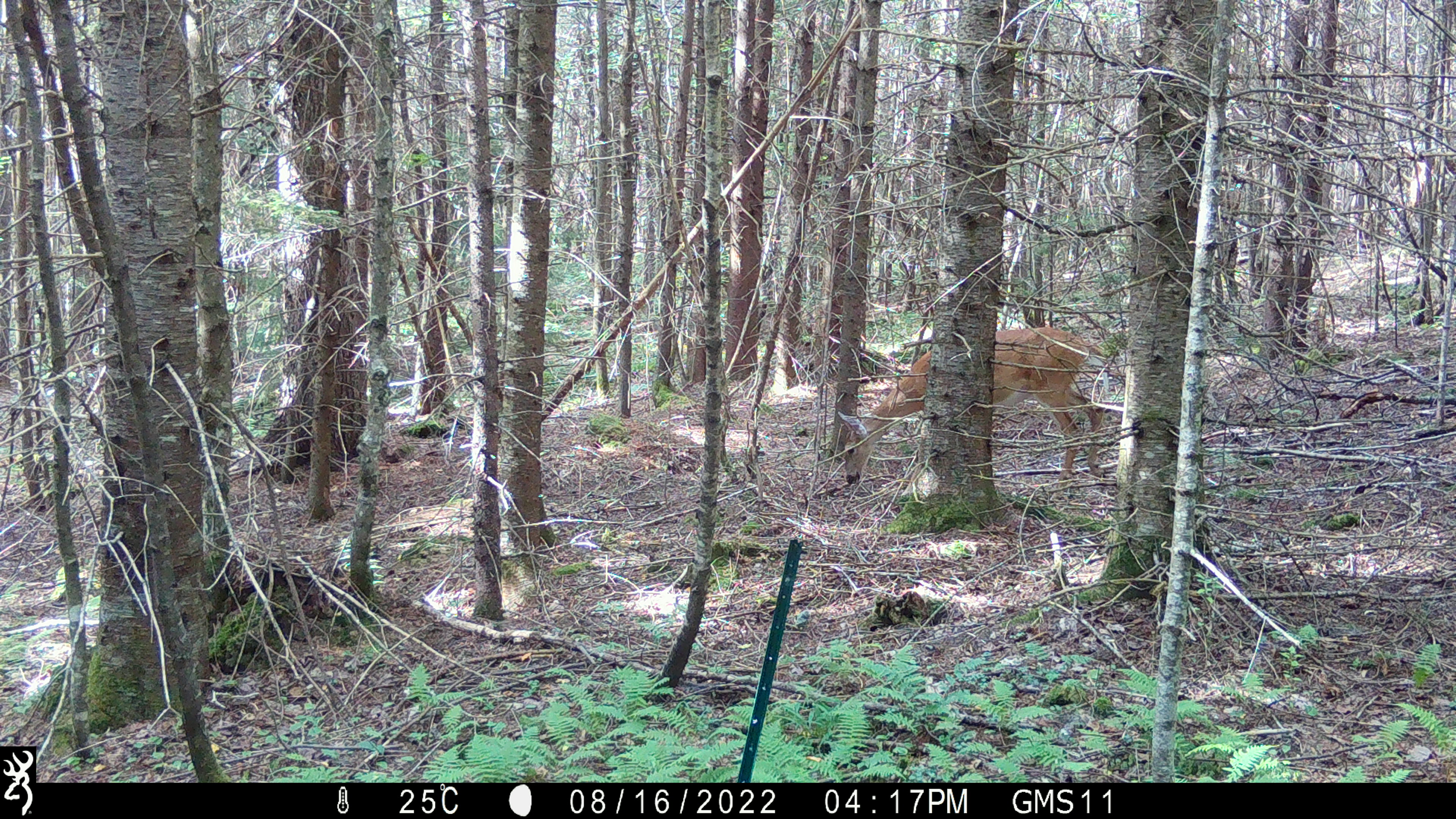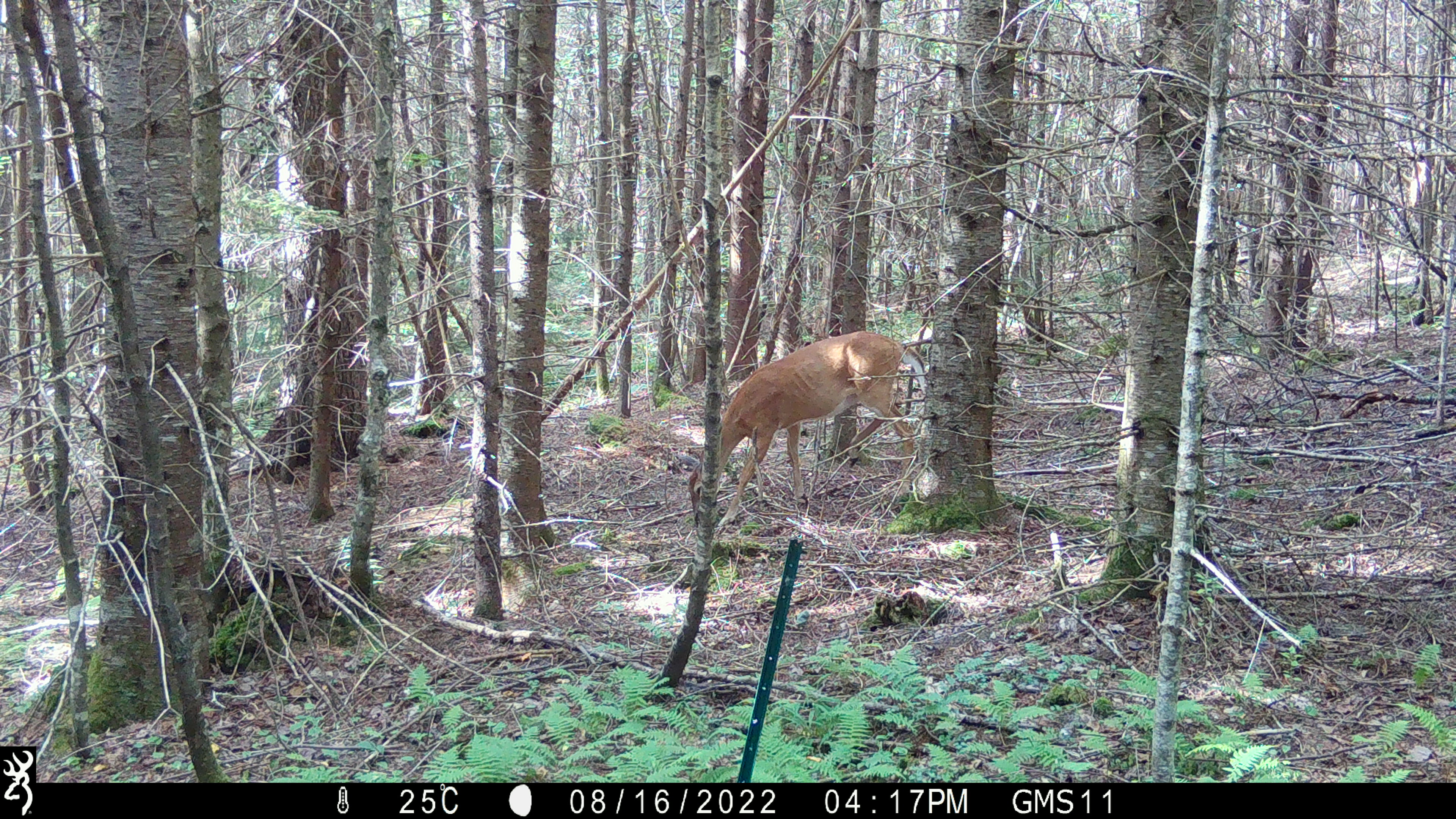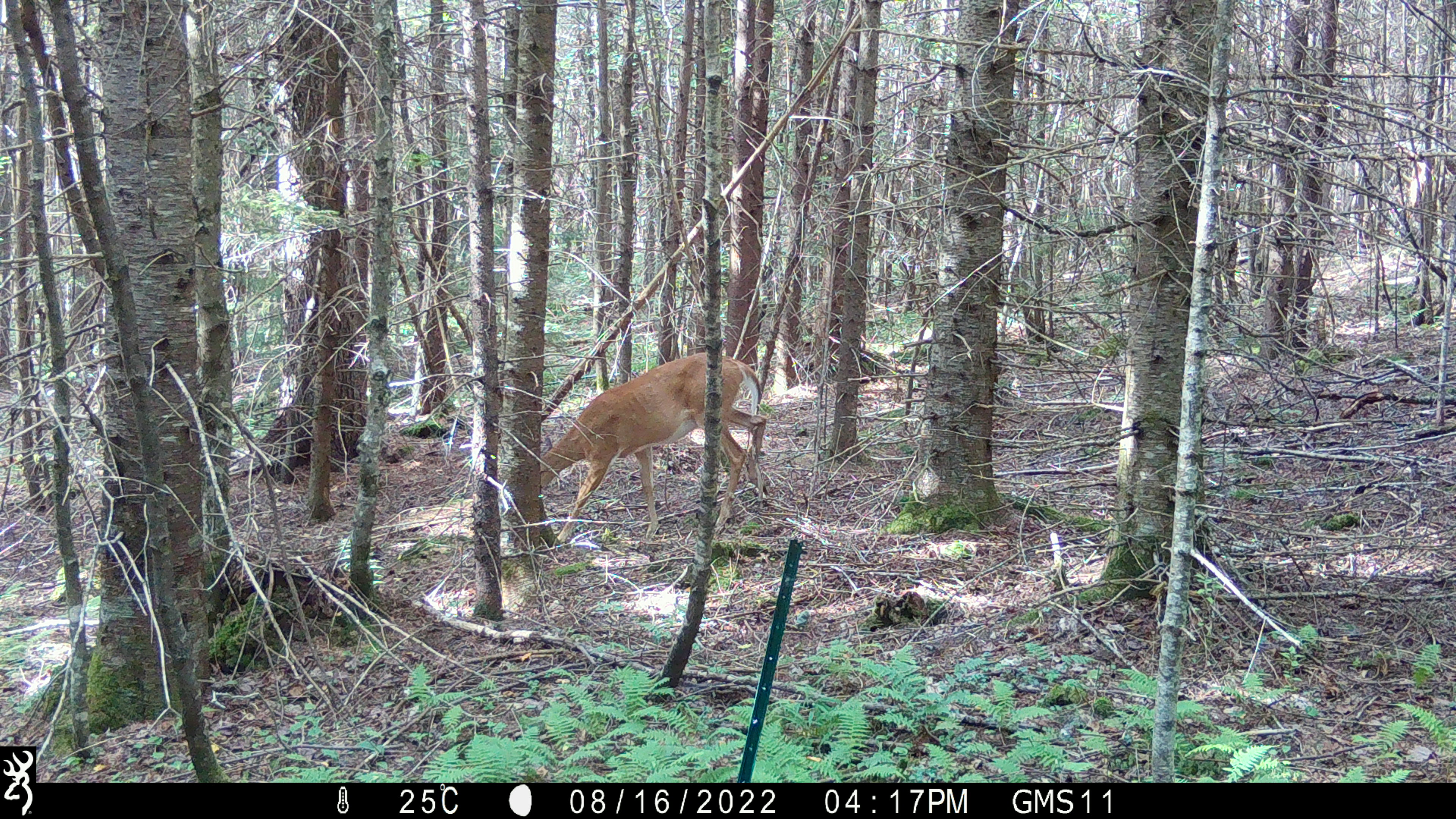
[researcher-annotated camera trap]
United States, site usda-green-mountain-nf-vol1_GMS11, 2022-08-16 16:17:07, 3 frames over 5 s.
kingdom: Animalia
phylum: Chordata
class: Mammalia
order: Artiodactyla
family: Cervidae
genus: Odocoileus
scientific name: Odocoileus virginianus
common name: white-tailed deer